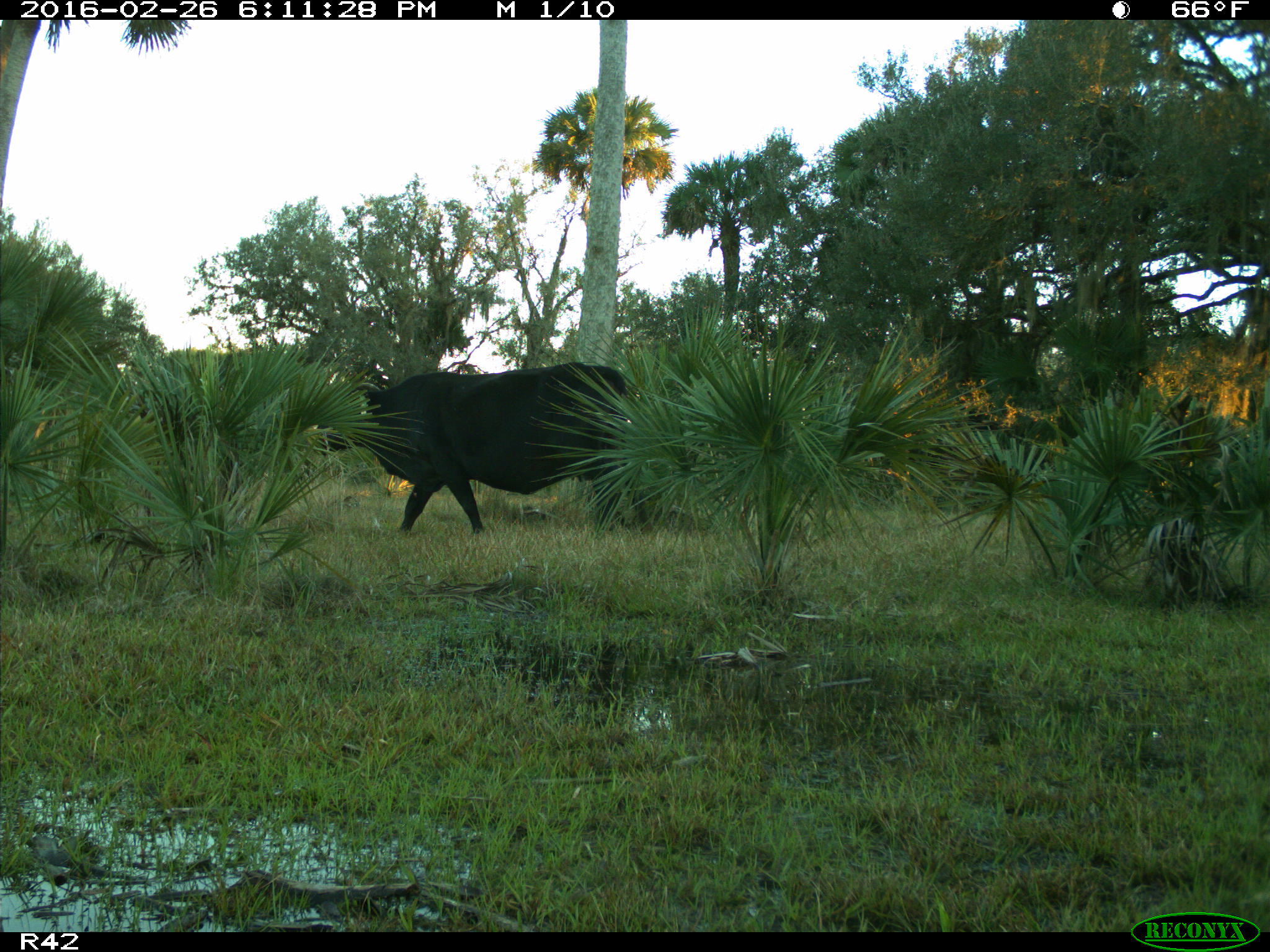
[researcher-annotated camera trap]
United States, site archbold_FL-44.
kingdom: Animalia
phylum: Chordata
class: Mammalia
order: Artiodactyla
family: Bovidae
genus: Bos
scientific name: Bos taurus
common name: domestic cow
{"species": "Bos taurus (domestic cow)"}